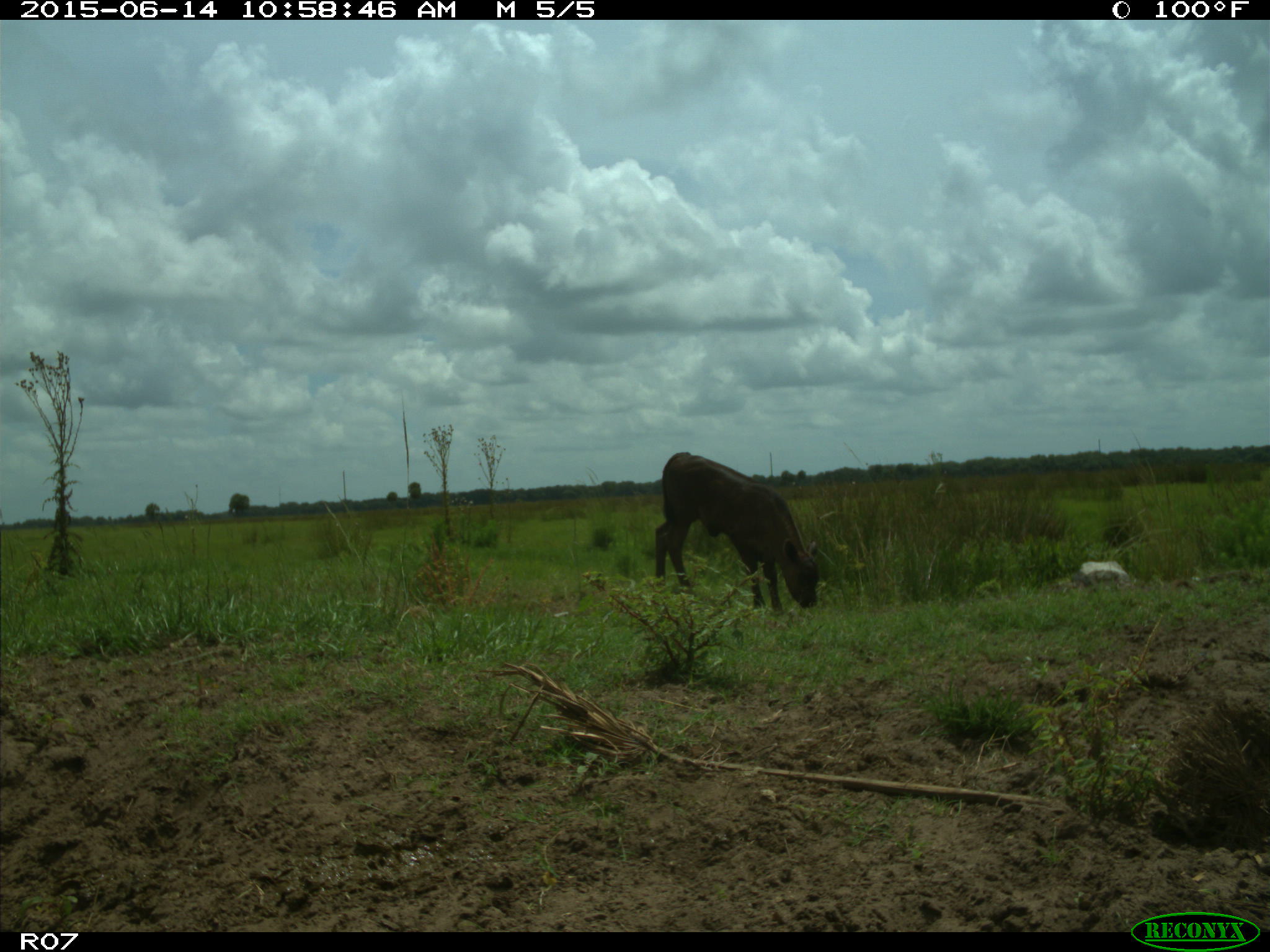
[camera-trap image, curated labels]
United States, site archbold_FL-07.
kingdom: Animalia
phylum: Chordata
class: Mammalia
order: Artiodactyla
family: Bovidae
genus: Bos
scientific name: Bos taurus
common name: domestic cow